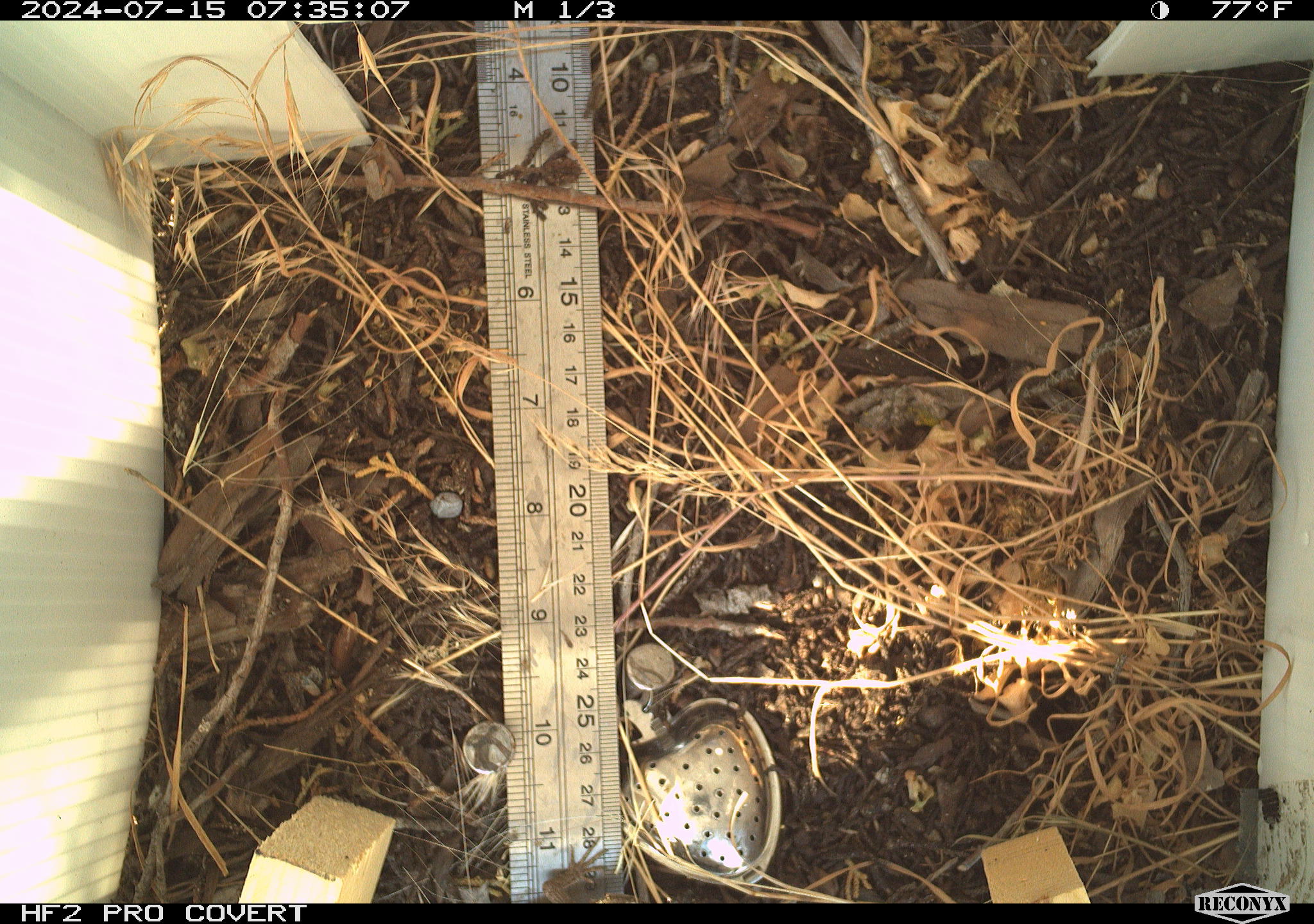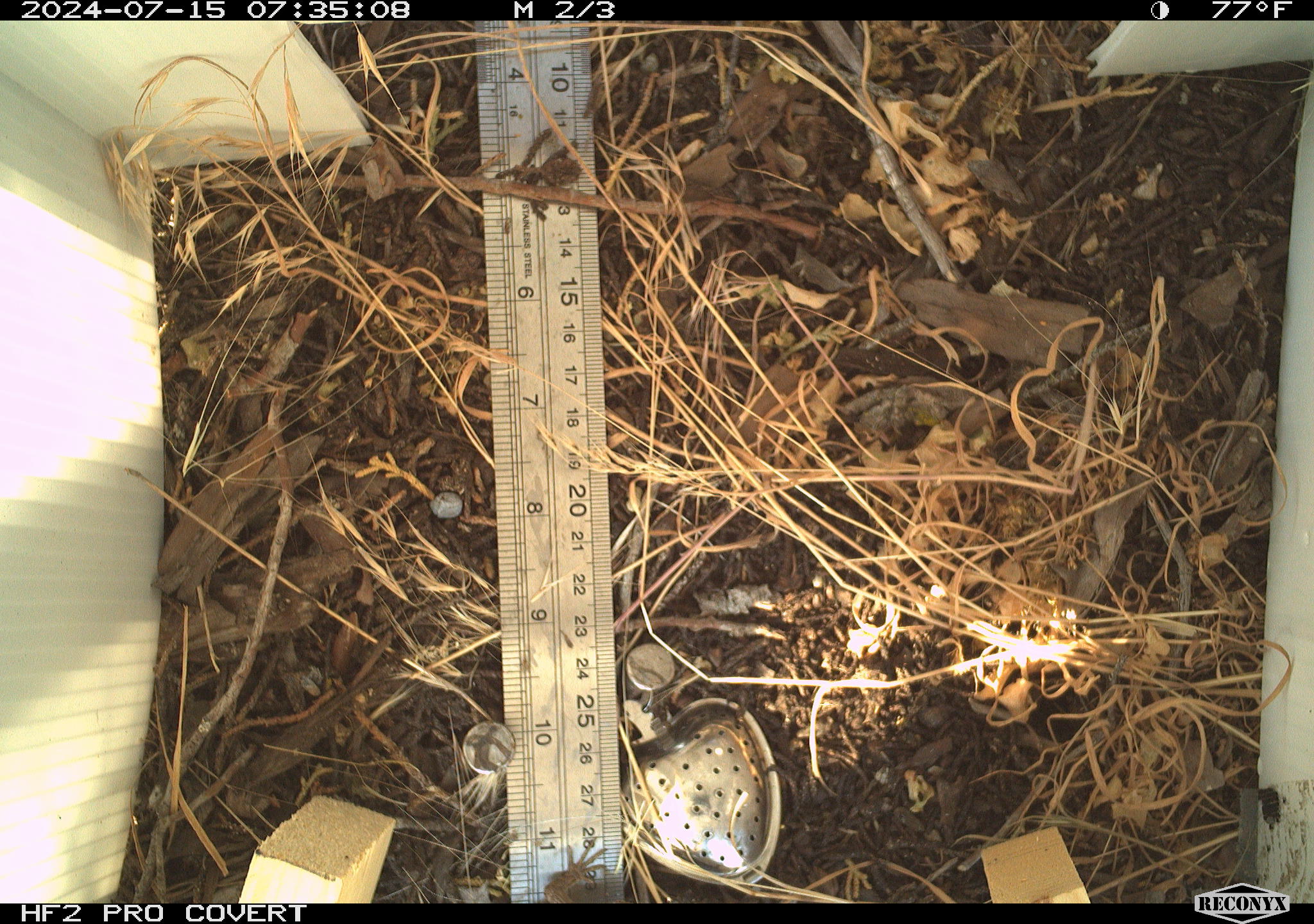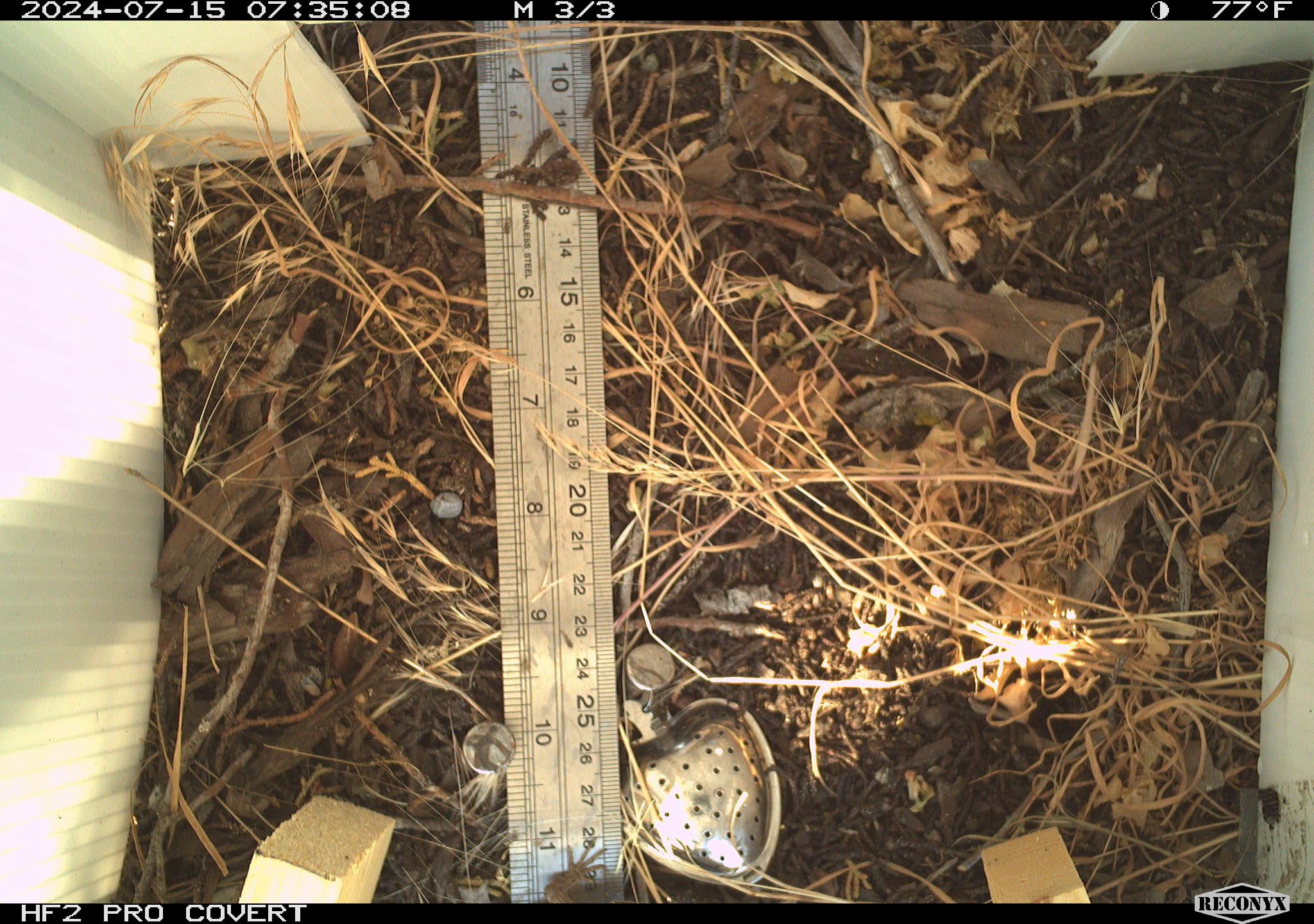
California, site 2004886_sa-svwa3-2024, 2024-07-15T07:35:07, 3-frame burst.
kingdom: Animalia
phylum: Chordata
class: Reptilia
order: Squamata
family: Phrynosomatidae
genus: Sceloporus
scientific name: Sceloporus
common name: spiny lizards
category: sceloporus species